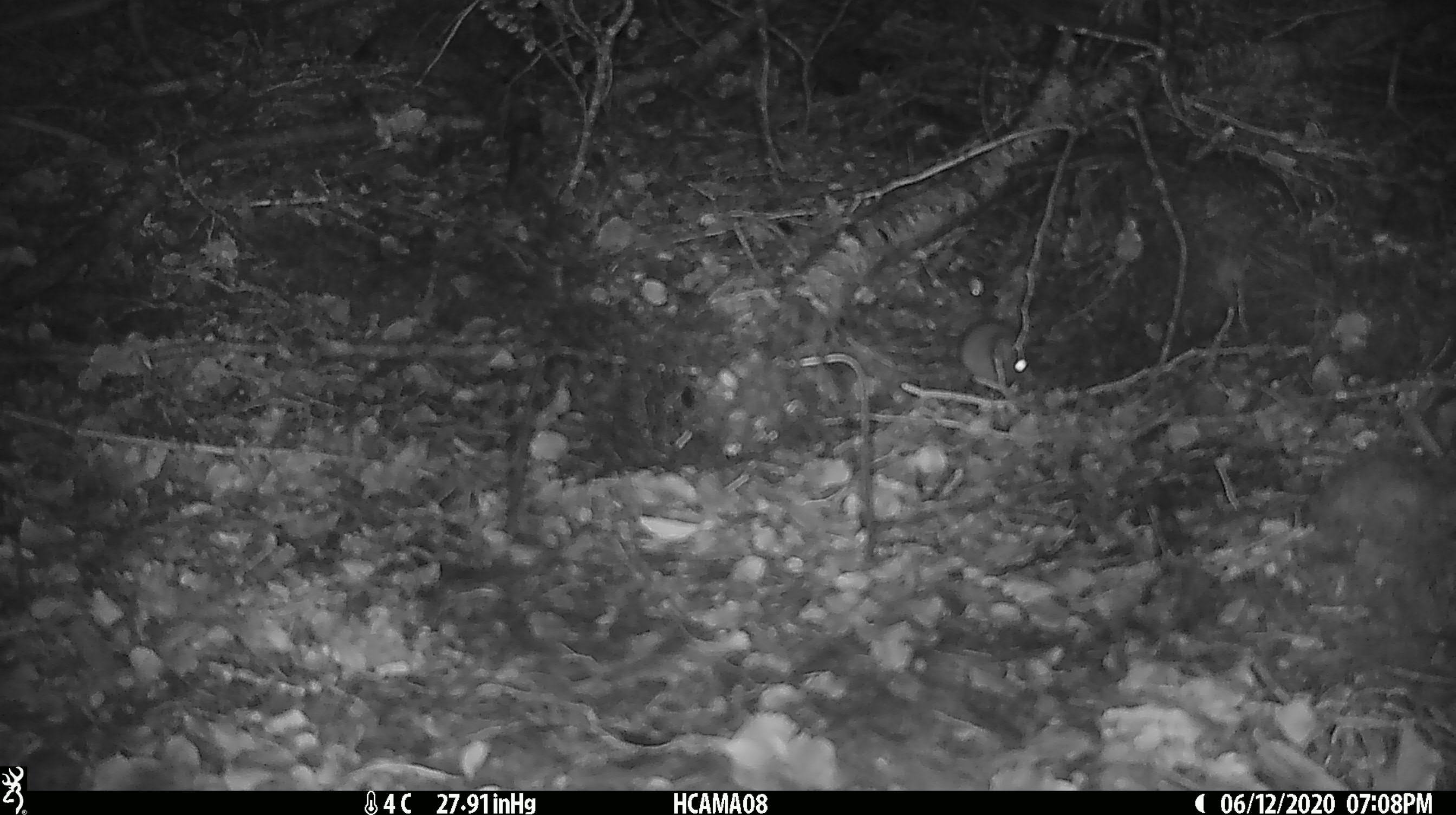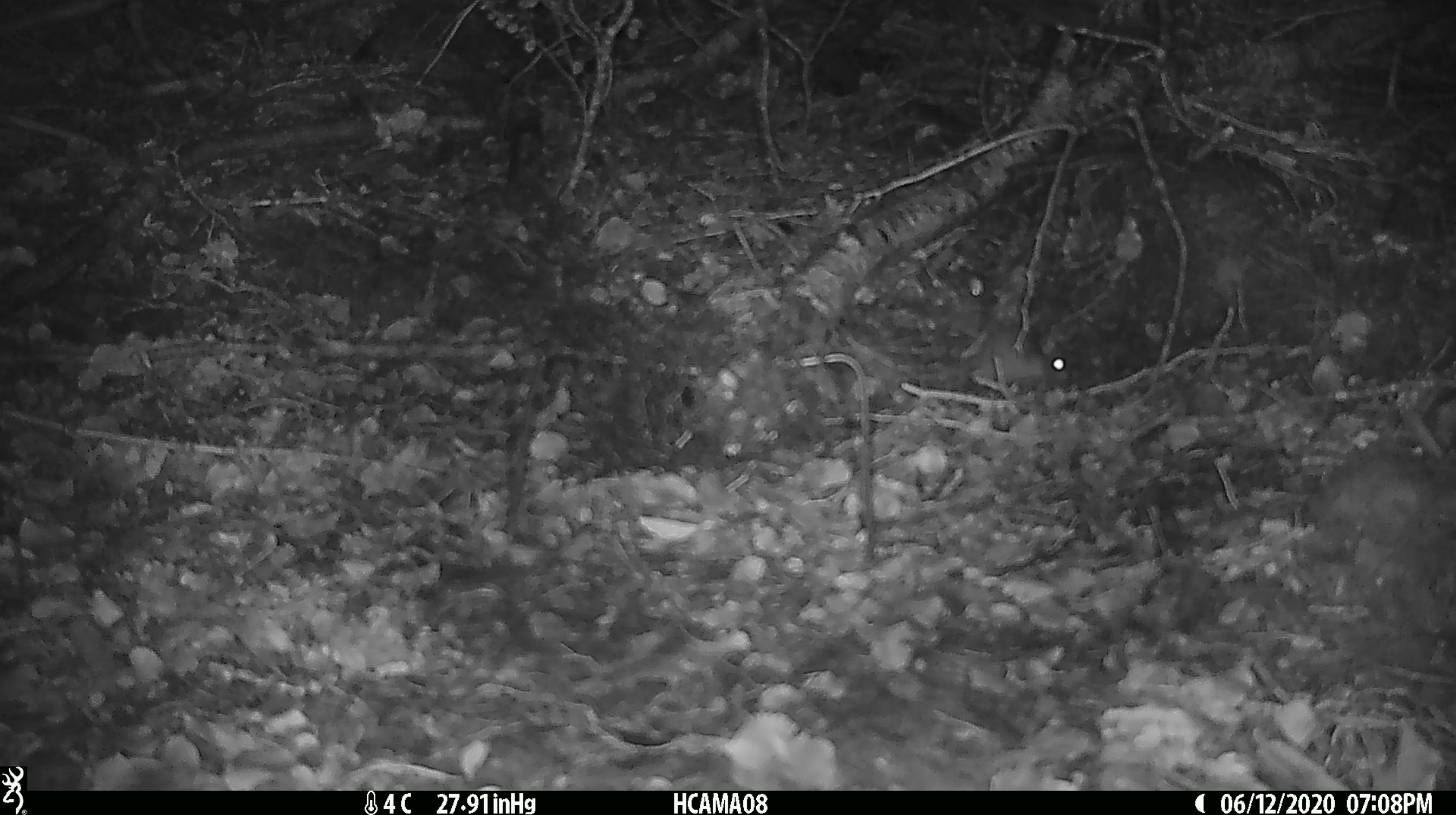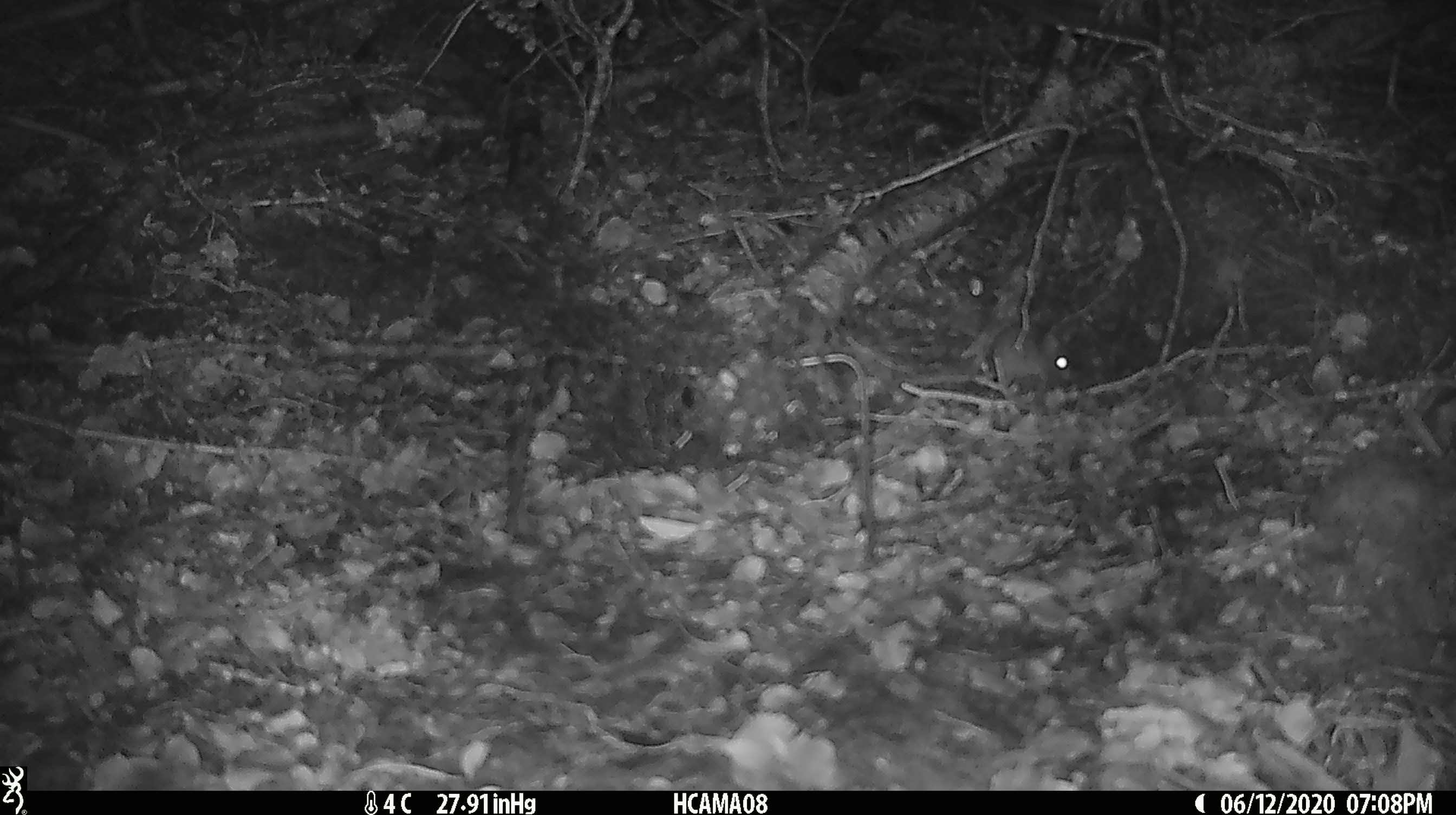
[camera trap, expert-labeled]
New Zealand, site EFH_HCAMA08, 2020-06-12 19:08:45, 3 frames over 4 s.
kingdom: Animalia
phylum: Chordata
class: Mammalia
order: Rodentia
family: Muridae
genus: Mus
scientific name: Mus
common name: mouse